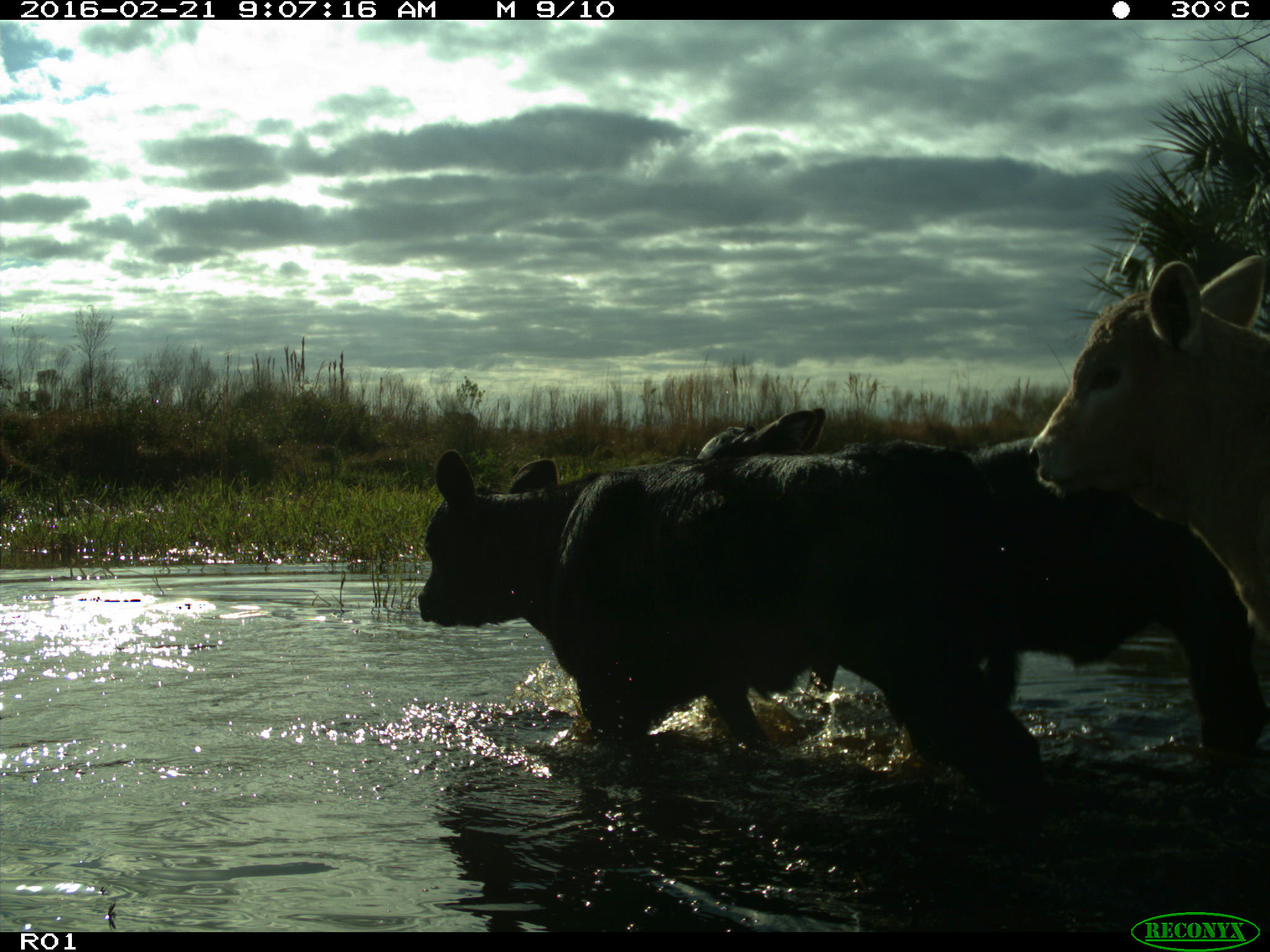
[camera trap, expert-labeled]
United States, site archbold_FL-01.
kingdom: Animalia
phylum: Chordata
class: Mammalia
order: Artiodactyla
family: Bovidae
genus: Bos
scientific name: Bos taurus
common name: domestic cow